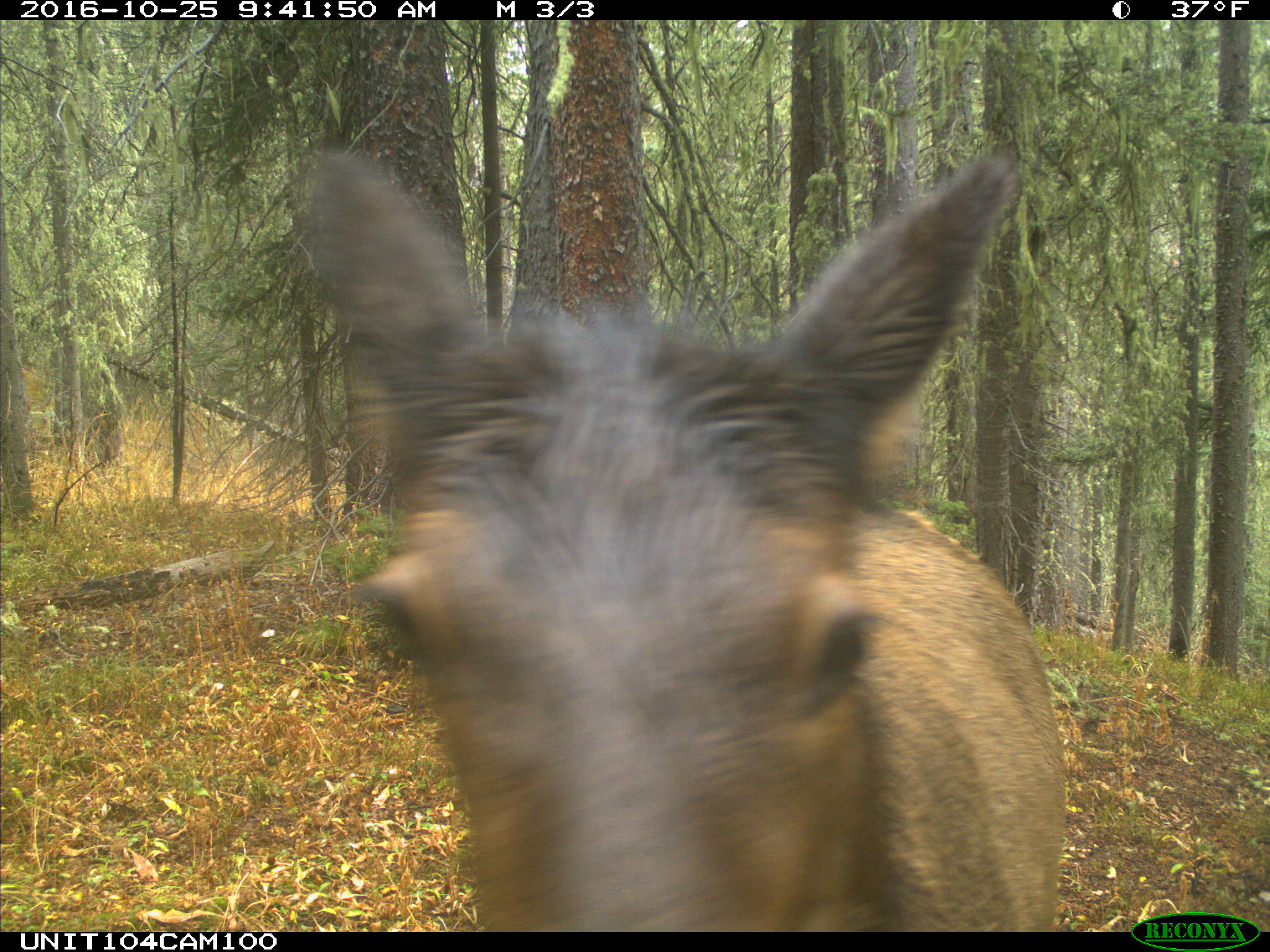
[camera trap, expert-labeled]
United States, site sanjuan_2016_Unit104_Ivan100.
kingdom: Animalia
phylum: Chordata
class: Mammalia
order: Artiodactyla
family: Cervidae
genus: Cervus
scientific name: Cervus elaphus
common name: red deer